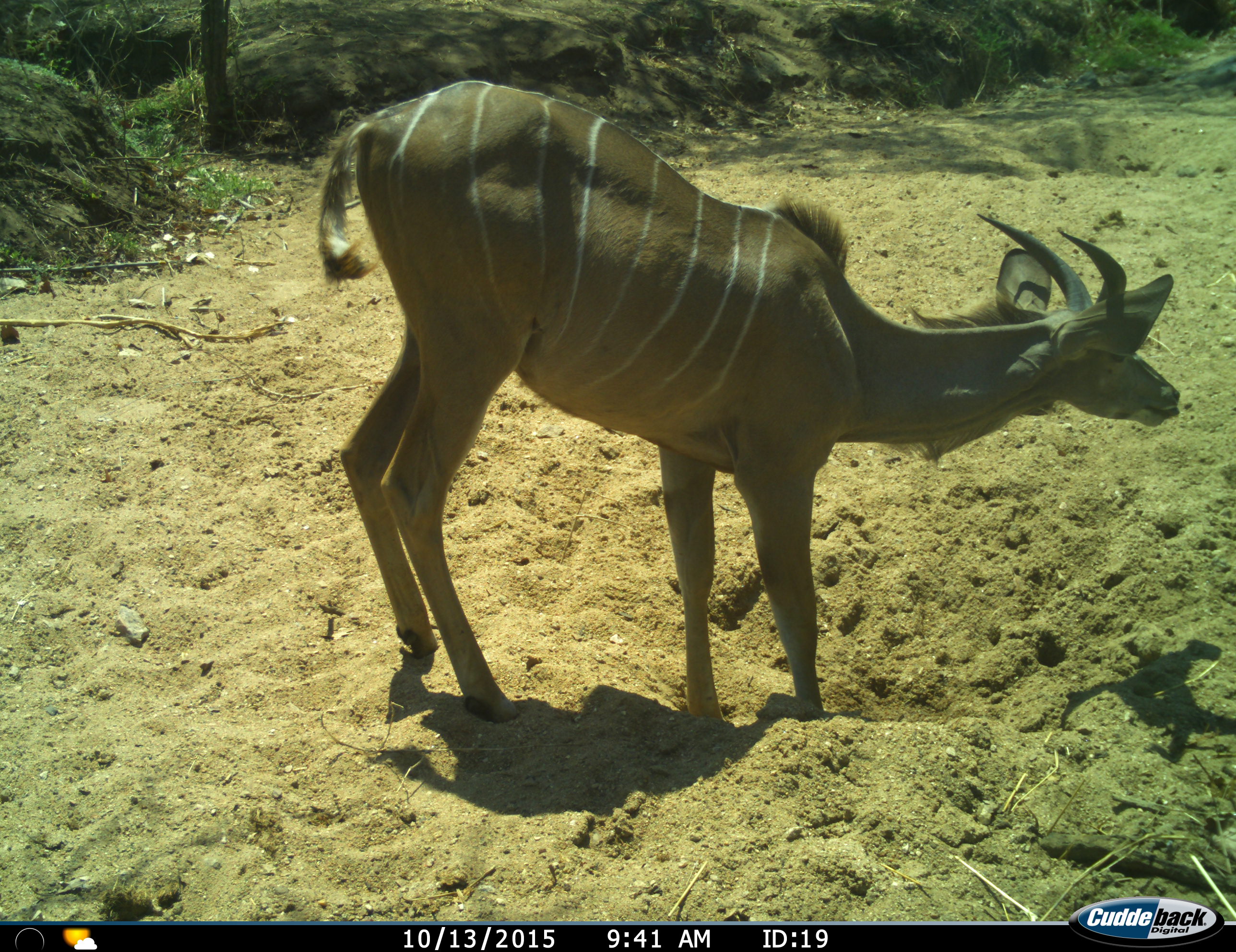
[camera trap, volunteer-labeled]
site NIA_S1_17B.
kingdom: Animalia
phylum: Chordata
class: Mammalia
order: Artiodactyla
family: Bovidae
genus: Tragelaphus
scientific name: Tragelaphus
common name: kudu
Kudu (Tragelaphus), count 1. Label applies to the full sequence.